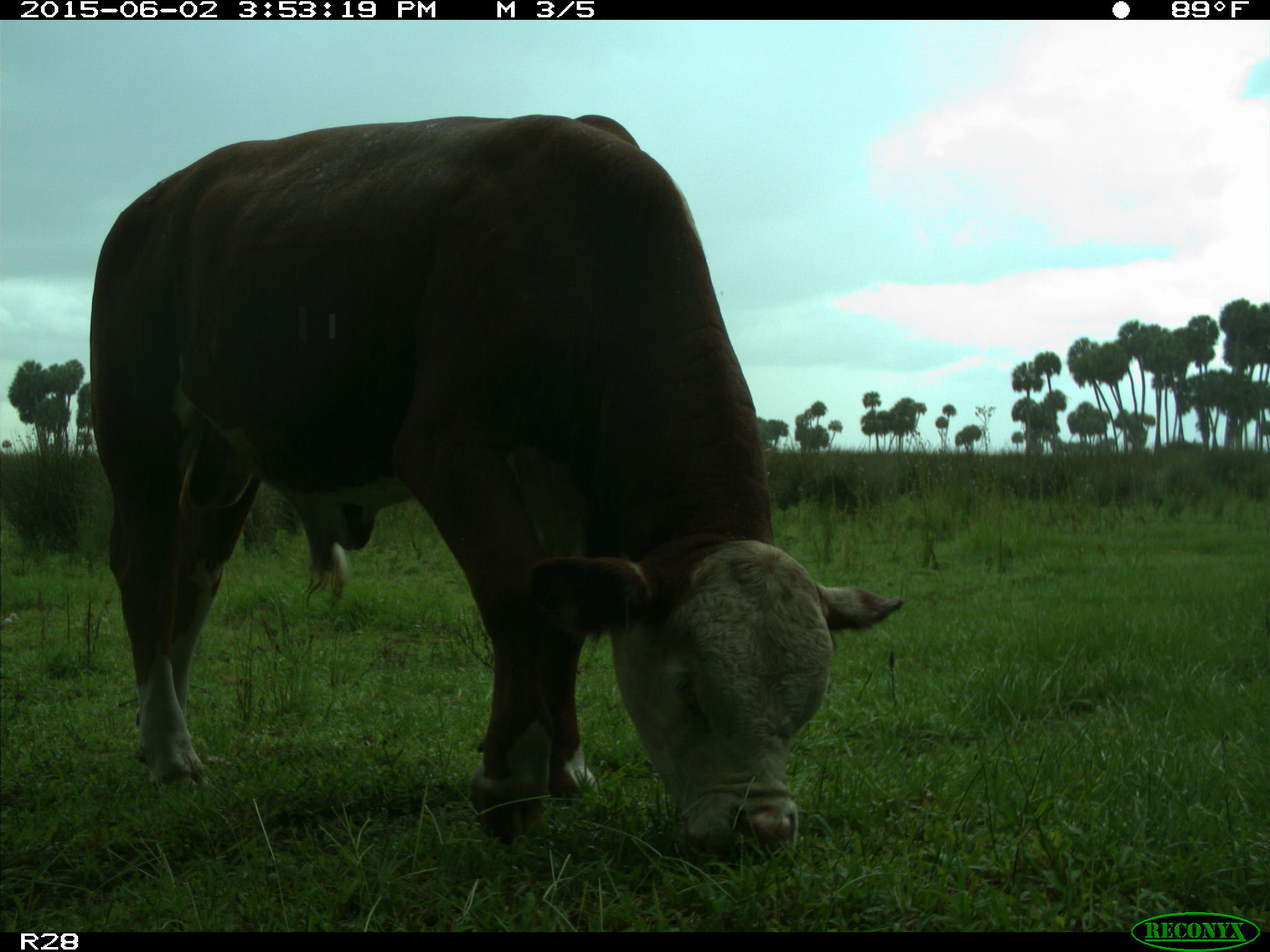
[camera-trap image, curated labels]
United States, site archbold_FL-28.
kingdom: Animalia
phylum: Chordata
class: Mammalia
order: Artiodactyla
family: Bovidae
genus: Bos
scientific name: Bos taurus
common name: domestic cow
Bos taurus (domestic cow).